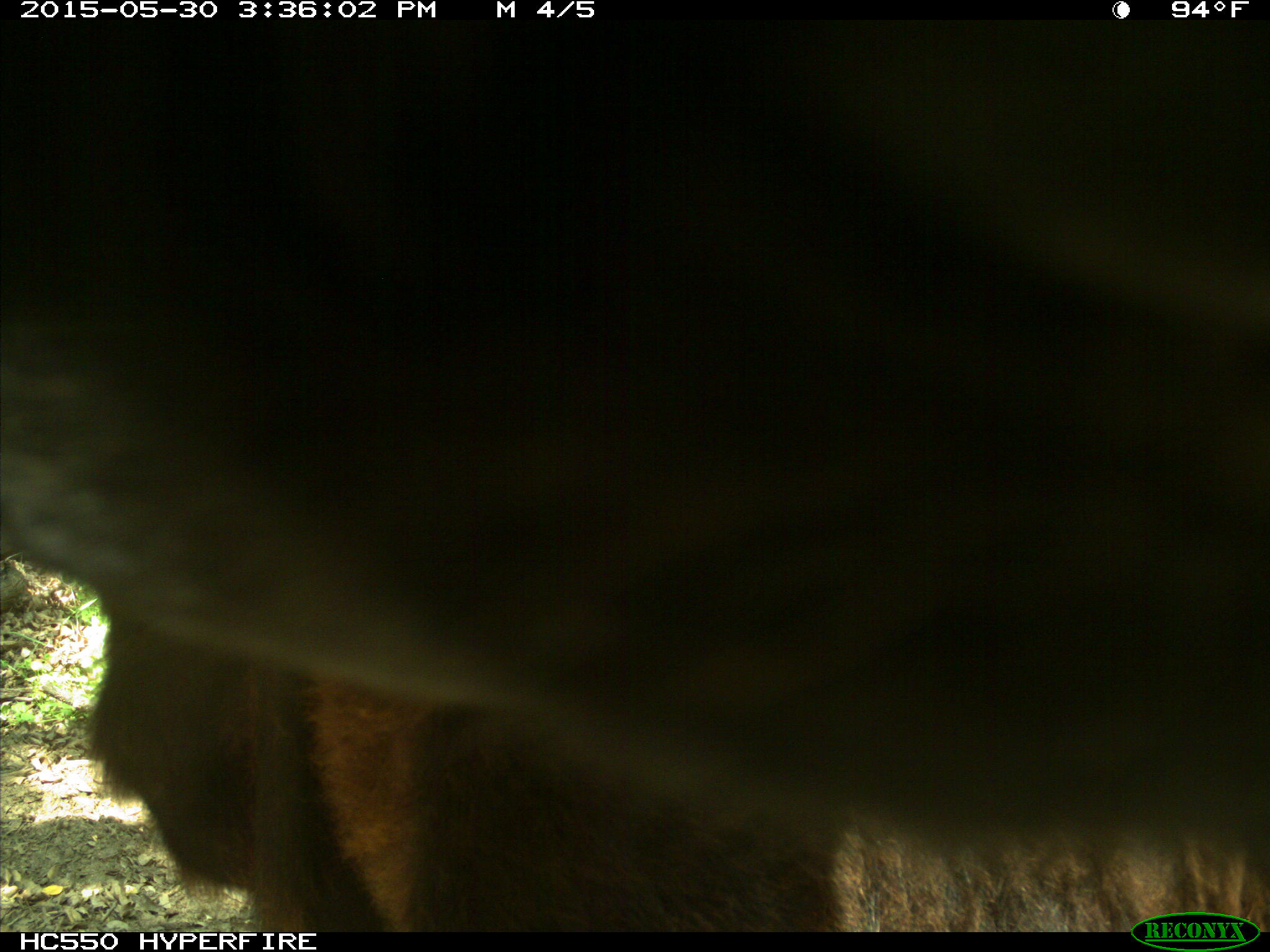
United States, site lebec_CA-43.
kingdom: Animalia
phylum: Chordata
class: Mammalia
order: Artiodactyla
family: Bovidae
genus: Bos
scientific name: Bos taurus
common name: domestic cow